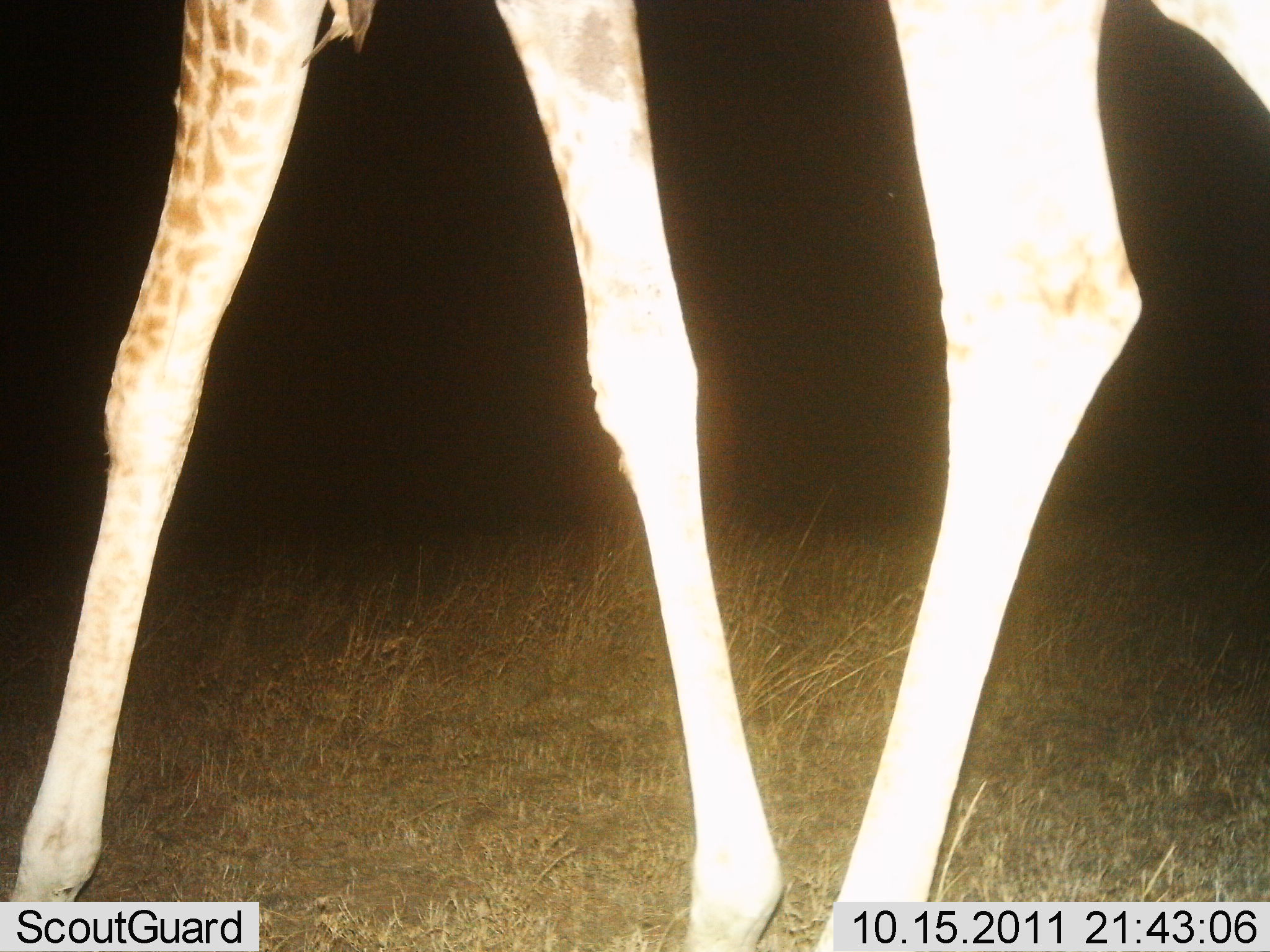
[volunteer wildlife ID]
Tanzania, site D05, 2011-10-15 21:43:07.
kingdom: Animalia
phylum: Chordata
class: Mammalia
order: Artiodactyla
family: Giraffidae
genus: Giraffa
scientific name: Giraffa camelopardalis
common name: giraffe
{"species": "giraffe (Giraffa camelopardalis)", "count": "1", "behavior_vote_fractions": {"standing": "23%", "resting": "0%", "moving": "77%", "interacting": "0%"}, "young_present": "0%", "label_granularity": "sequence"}